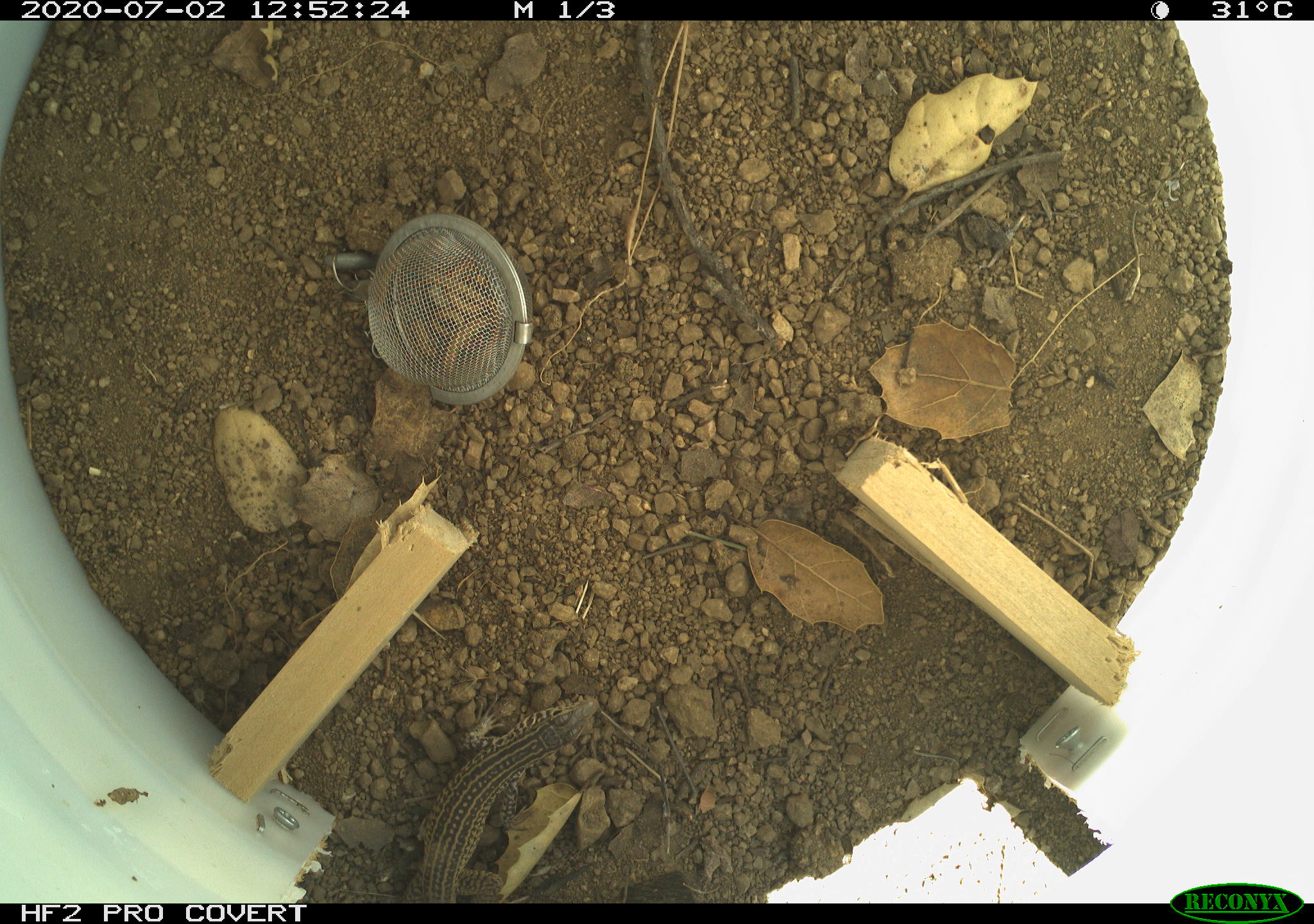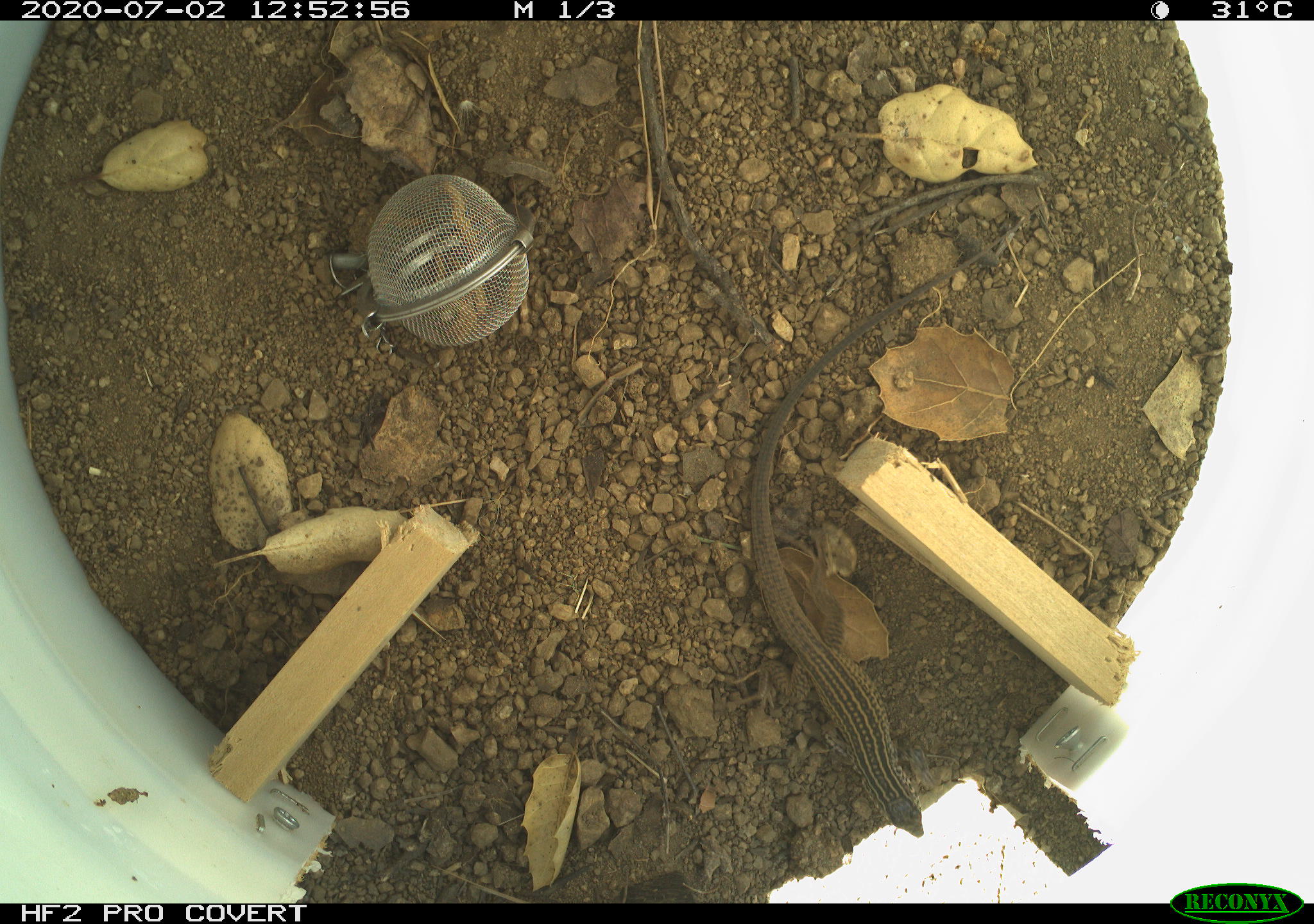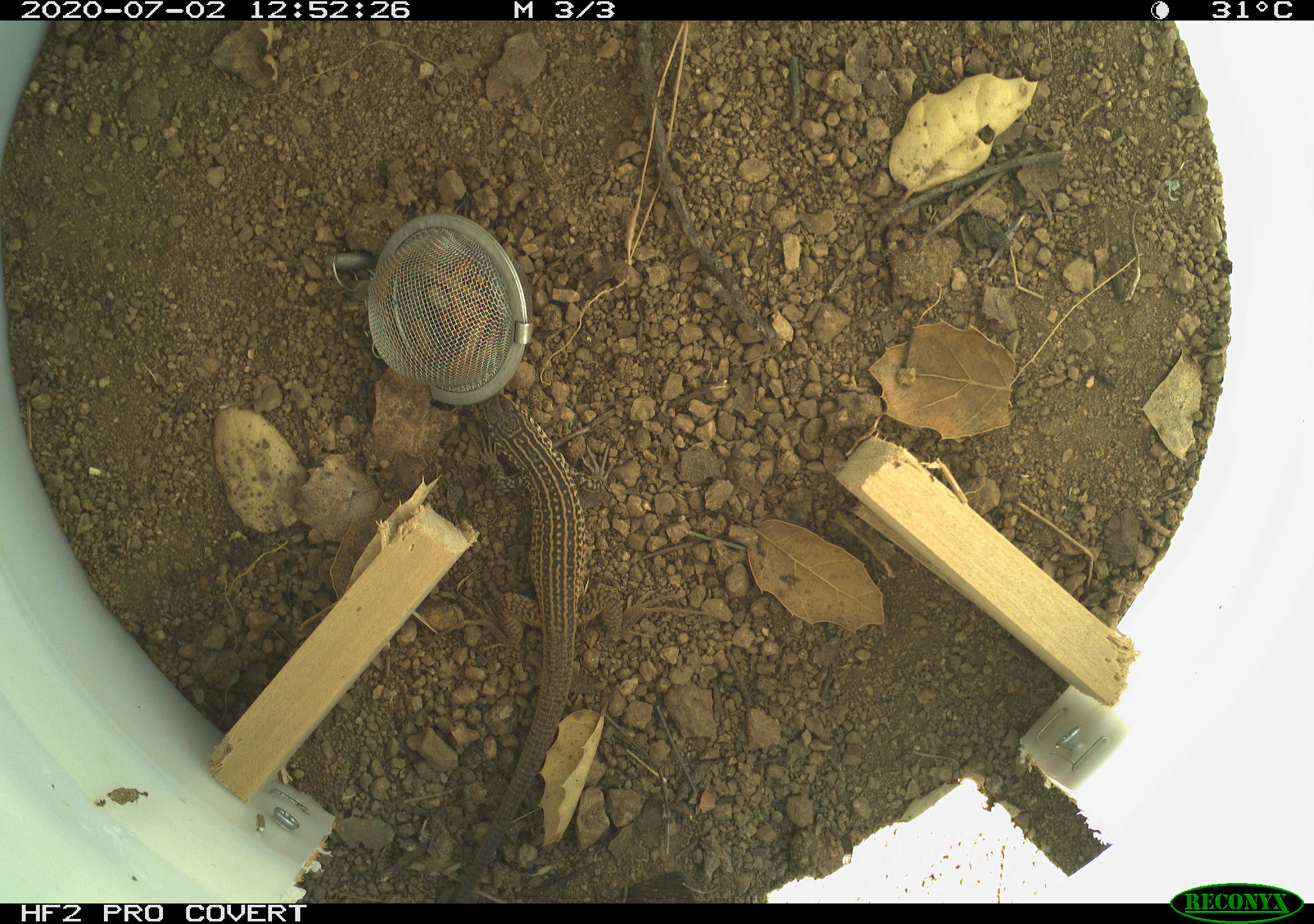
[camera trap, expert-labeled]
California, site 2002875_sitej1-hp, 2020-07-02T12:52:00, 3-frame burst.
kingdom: Animalia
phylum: Chordata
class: Reptilia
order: Squamata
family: Teiidae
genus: Aspidoscelis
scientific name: Aspidoscelis tigris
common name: western whiptail